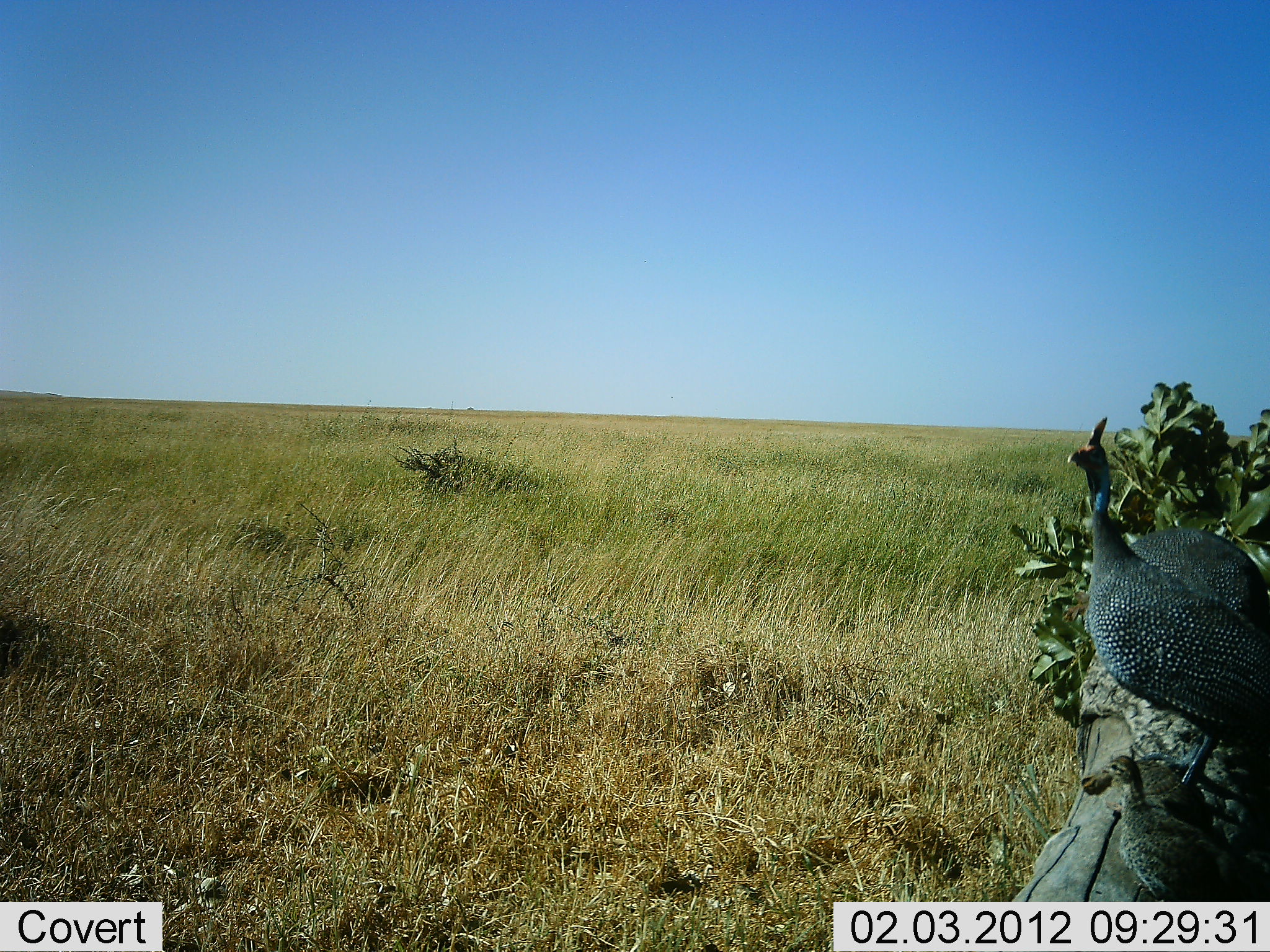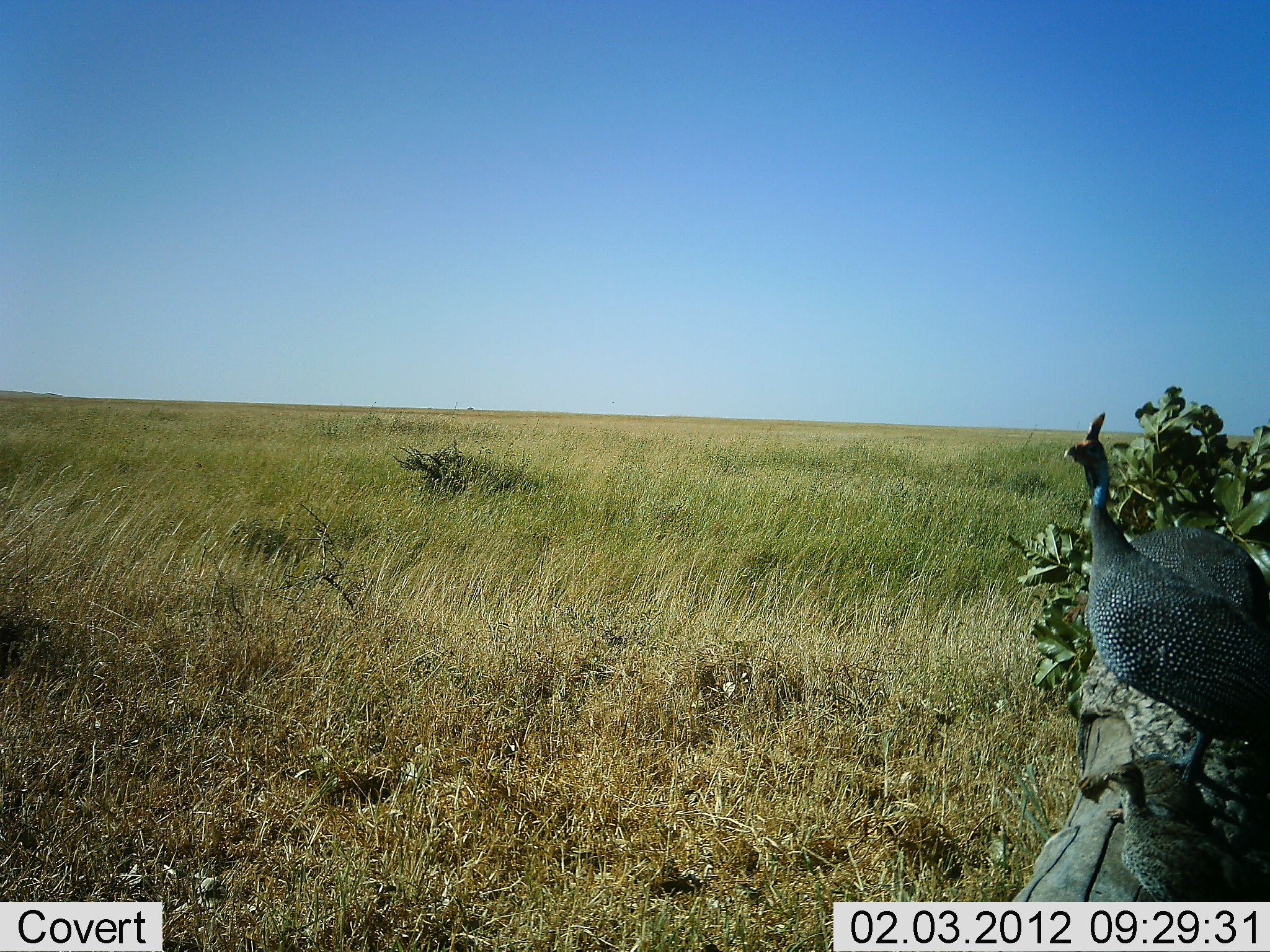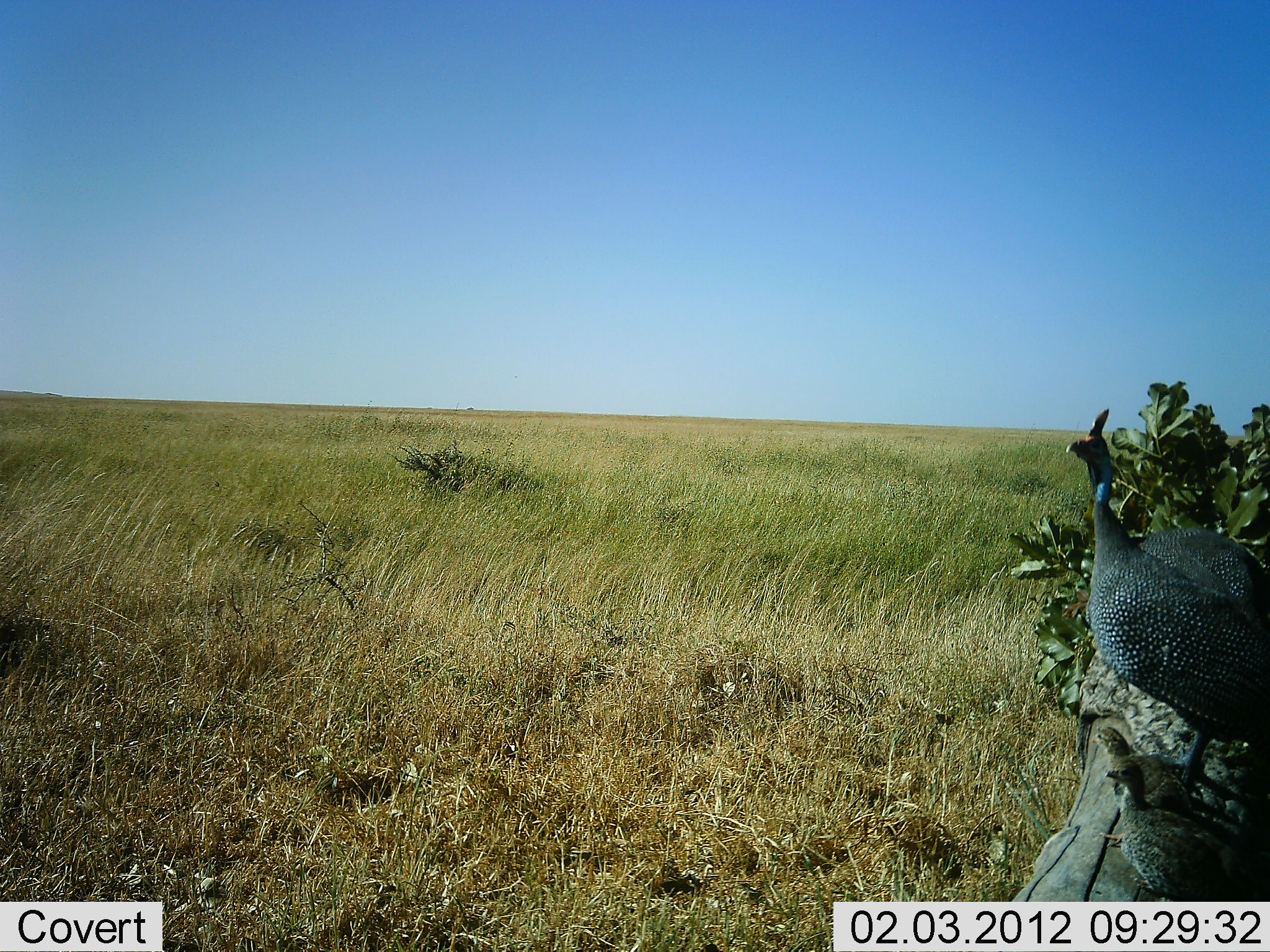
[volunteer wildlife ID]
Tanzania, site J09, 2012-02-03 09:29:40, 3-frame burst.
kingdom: Animalia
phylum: Chordata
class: Aves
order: Galliformes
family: Numididae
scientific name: Numididae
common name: guinea fowl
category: guineafowl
Guineafowl (guinea fowl) (Numididae), count 3. Behavior (volunteer vote fractions): standing 95%, resting 14%, moving 5%, interacting 0%. Young present (vote fraction): 73%. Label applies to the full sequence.